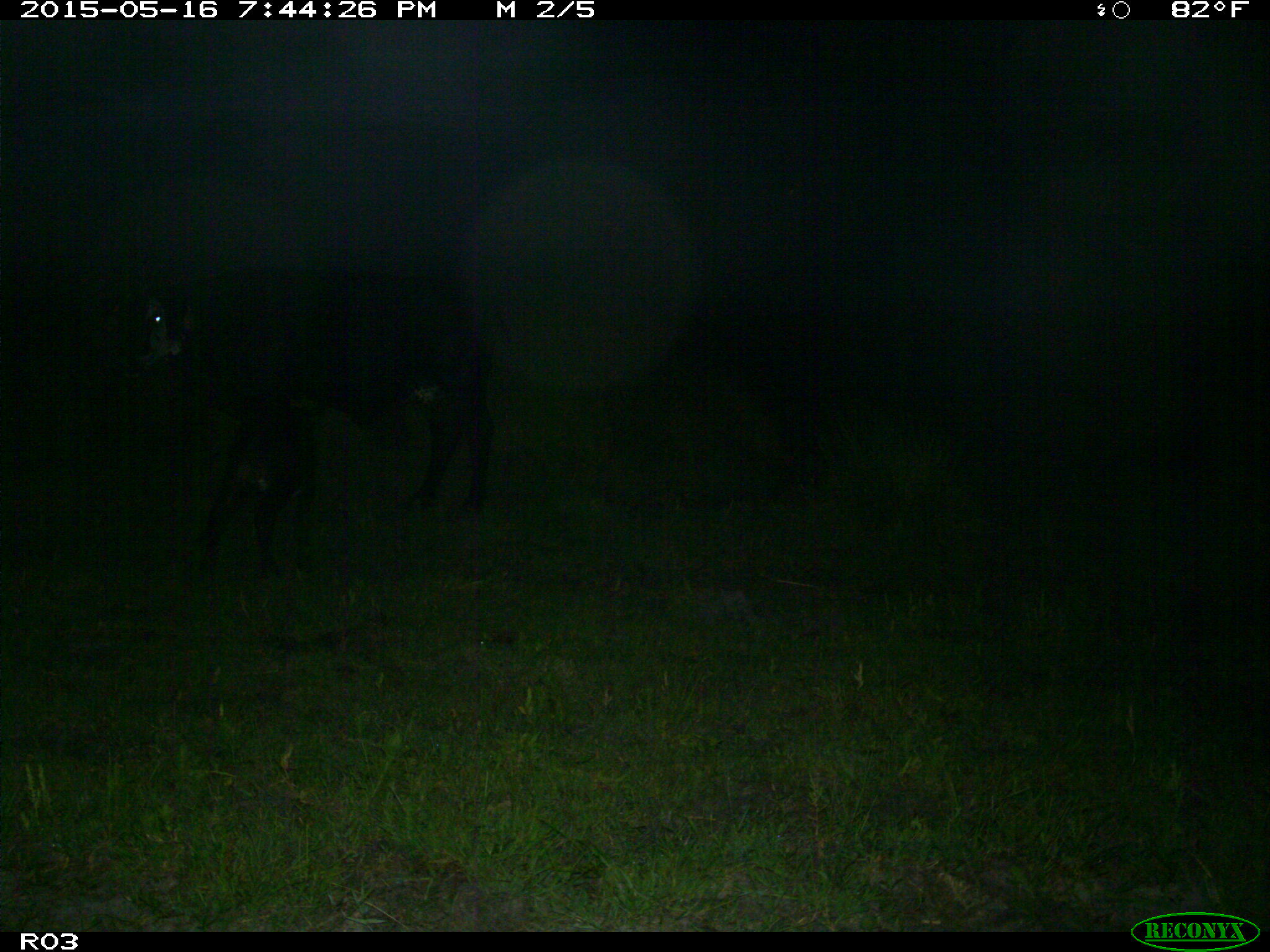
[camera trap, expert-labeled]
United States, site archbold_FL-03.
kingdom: Animalia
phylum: Chordata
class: Mammalia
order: Artiodactyla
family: Bovidae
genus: Bos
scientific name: Bos taurus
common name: domestic cow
Bos taurus (domestic cow).